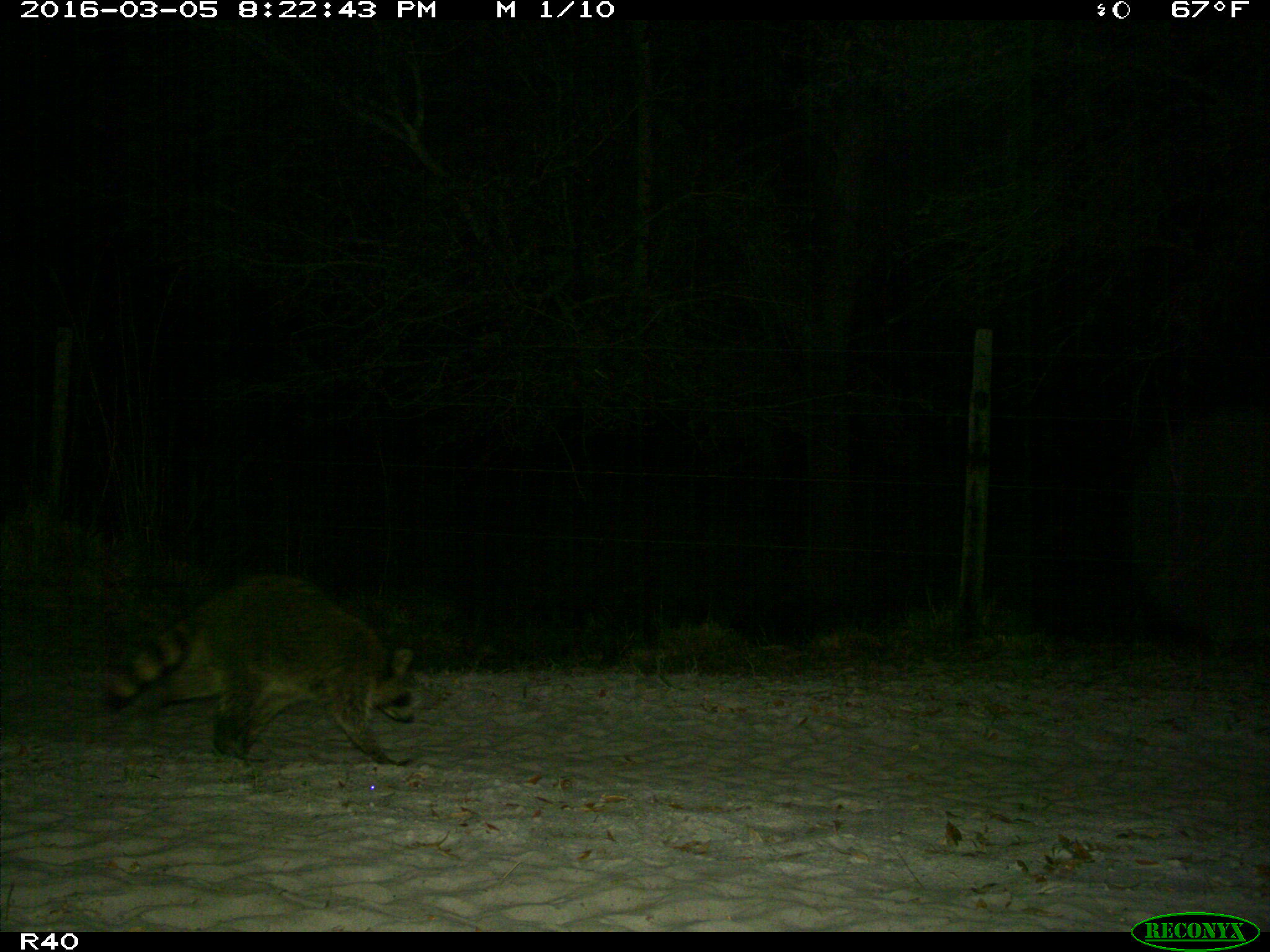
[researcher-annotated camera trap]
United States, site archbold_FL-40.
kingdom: Animalia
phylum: Chordata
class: Mammalia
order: Carnivora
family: Procyonidae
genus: Procyon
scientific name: Procyon lotor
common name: common raccoon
Procyon lotor (common raccoon).